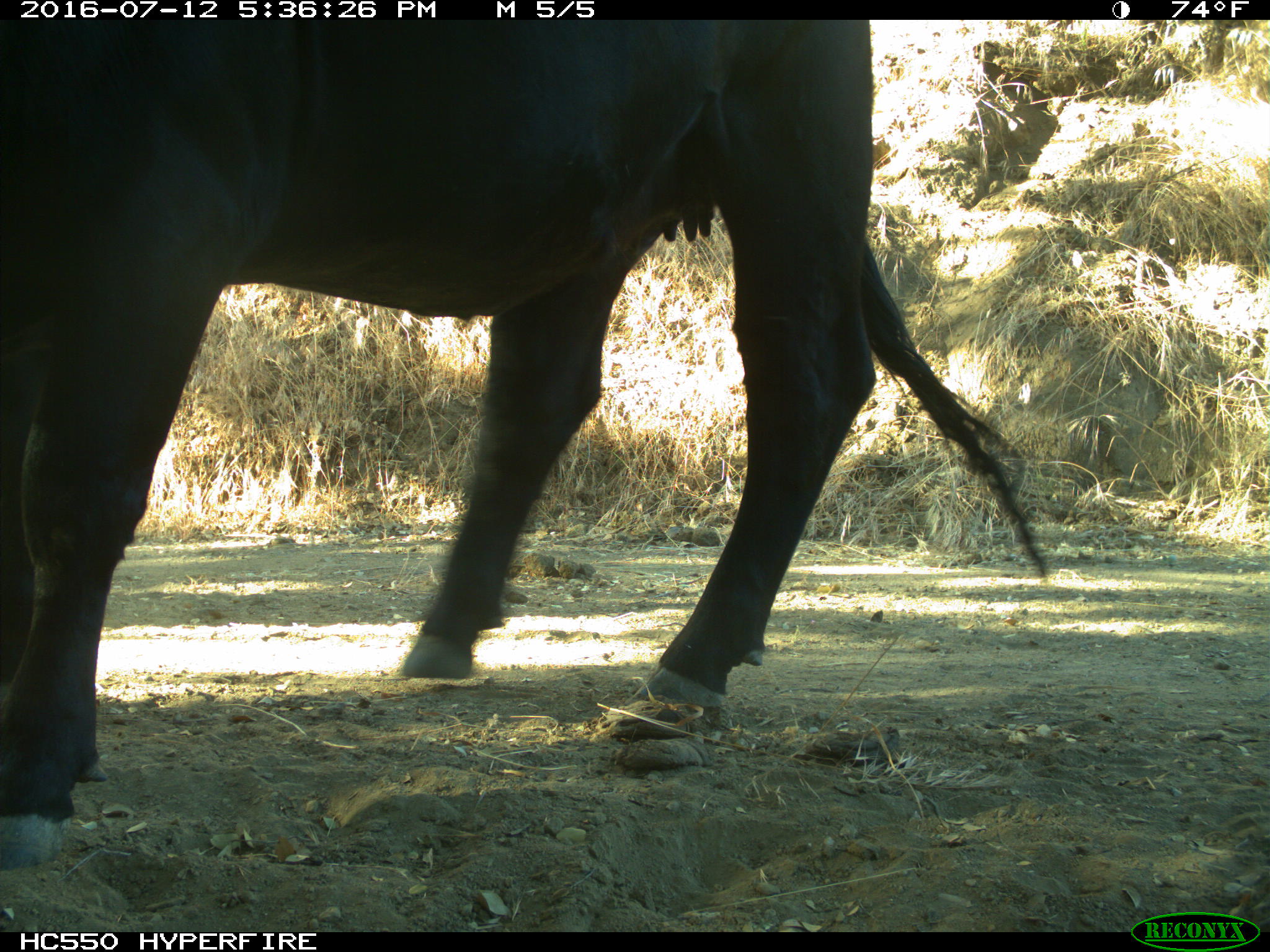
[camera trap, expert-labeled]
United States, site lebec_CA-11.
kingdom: Animalia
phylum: Chordata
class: Mammalia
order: Artiodactyla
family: Bovidae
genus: Bos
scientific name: Bos taurus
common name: domestic cow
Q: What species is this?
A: Bos taurus (domestic cow).